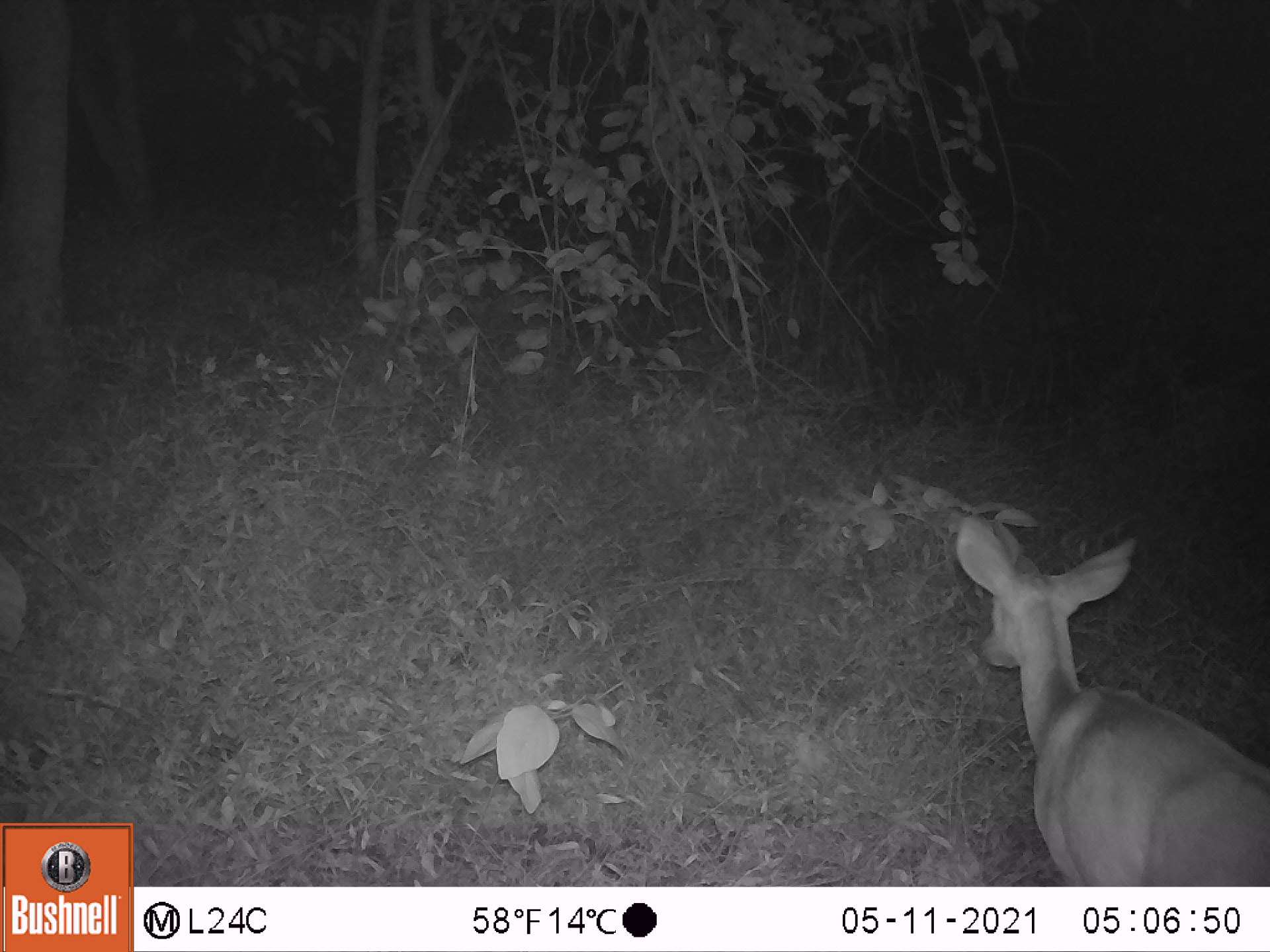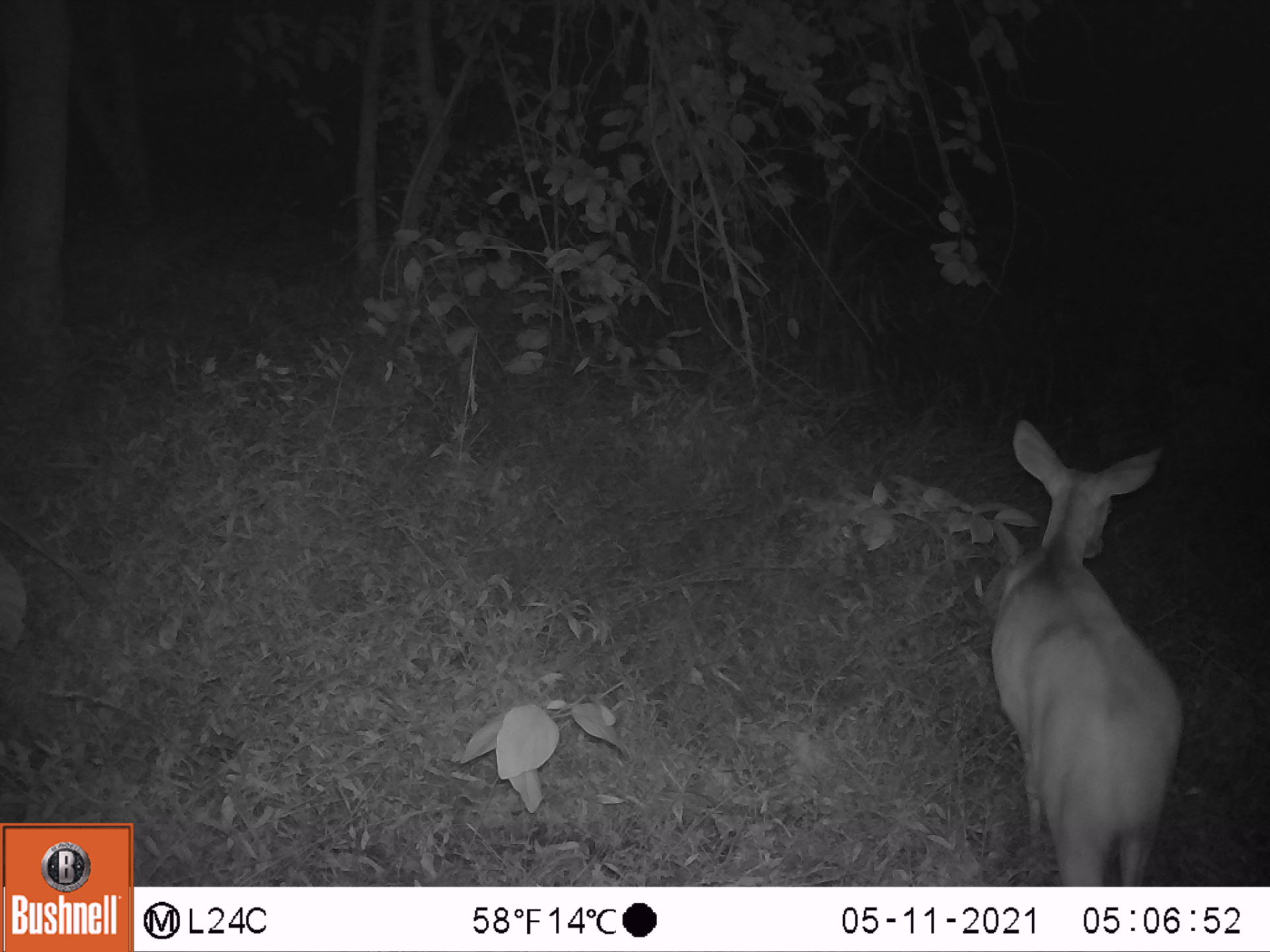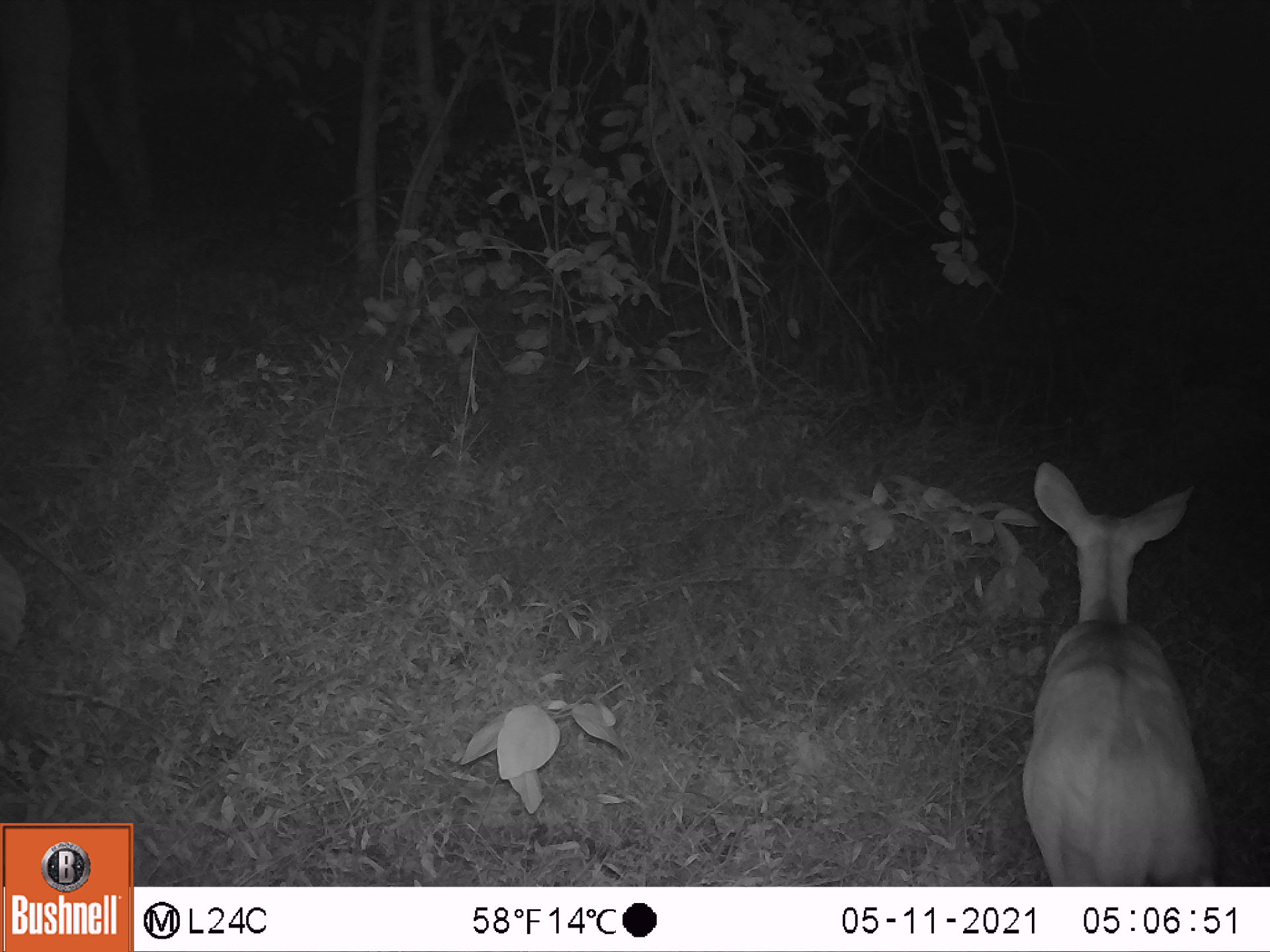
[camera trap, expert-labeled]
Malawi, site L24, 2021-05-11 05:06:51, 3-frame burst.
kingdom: Animalia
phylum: Chordata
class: Mammalia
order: Artiodactyla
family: Bovidae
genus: Tragelaphus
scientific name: Tragelaphus sylvaticus sylvaticus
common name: cape bushbuck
Cape bushbuck (Tragelaphus sylvaticus sylvaticus), count 1.